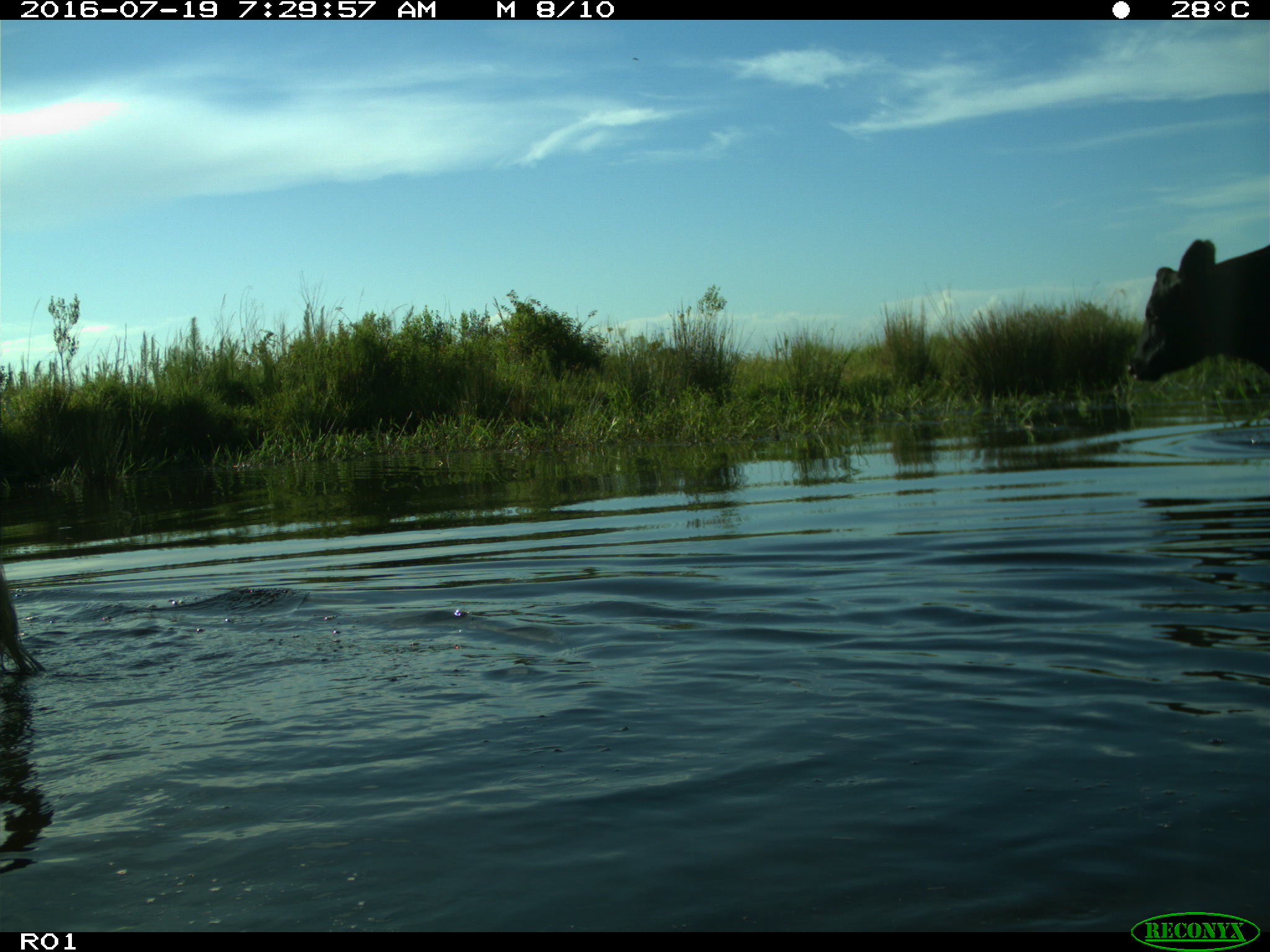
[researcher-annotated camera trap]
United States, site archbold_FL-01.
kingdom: Animalia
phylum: Chordata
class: Mammalia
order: Artiodactyla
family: Bovidae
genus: Bos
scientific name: Bos taurus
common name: domestic cow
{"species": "Bos taurus (domestic cow)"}